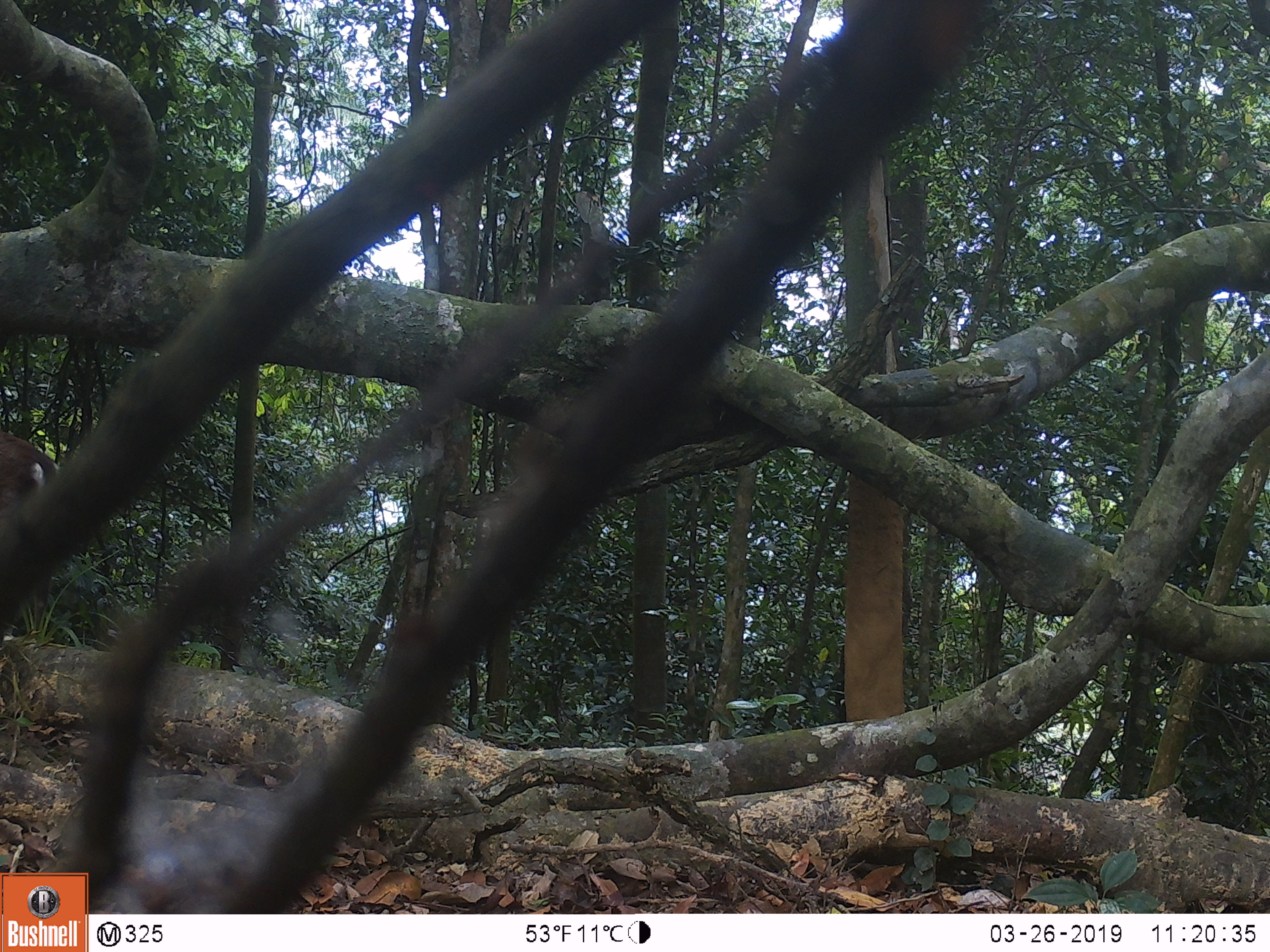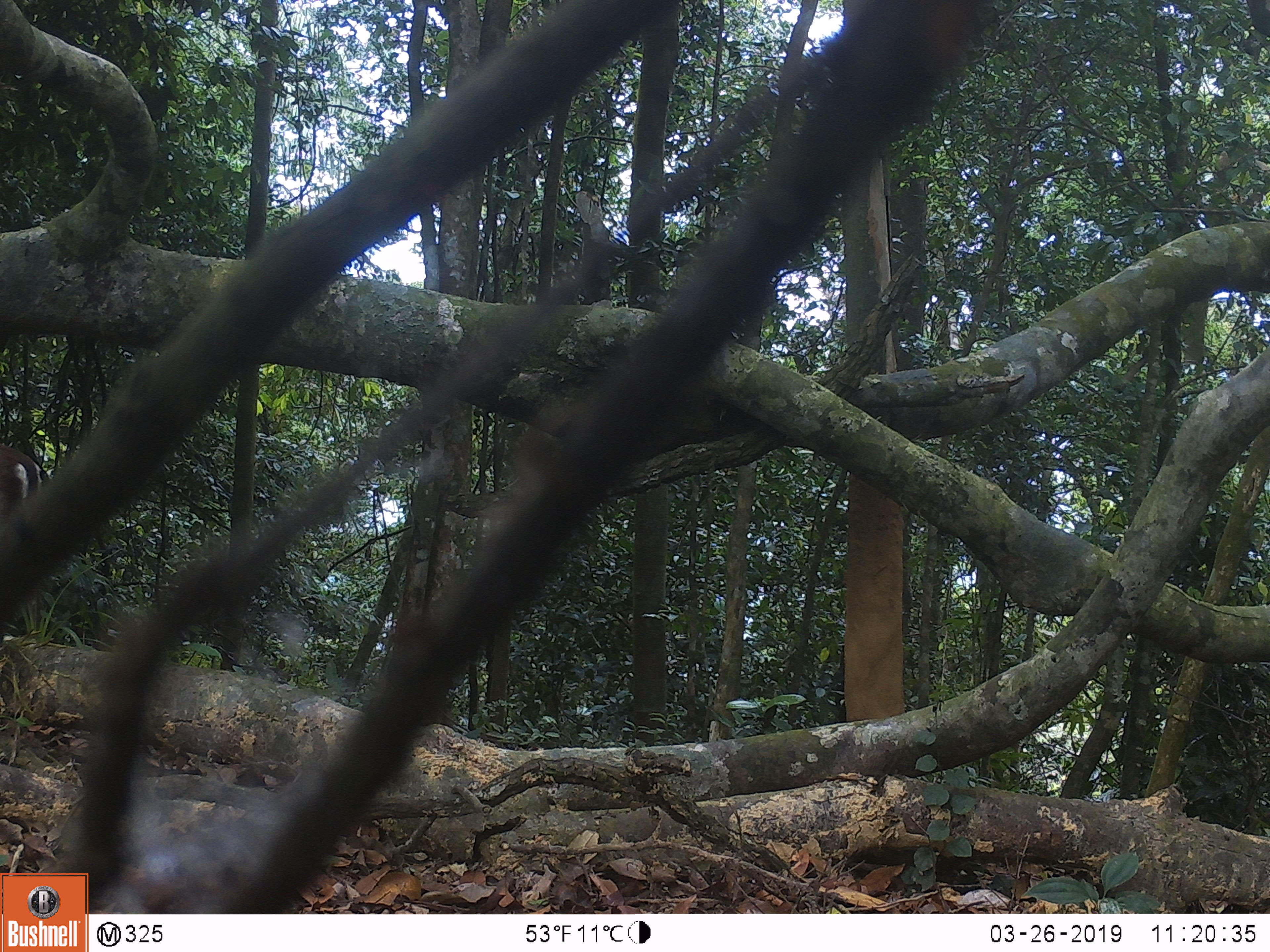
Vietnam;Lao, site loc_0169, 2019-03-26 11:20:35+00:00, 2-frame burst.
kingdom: Animalia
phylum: Chordata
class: Mammalia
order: Artiodactyla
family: Cervidae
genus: Muntiacus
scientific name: Muntiacus rooseveltorum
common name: roosevelt's muntjac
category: roosevelts muntjac group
Roosevelts muntjac group (roosevelt's muntjac) (Muntiacus rooseveltorum). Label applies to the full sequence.